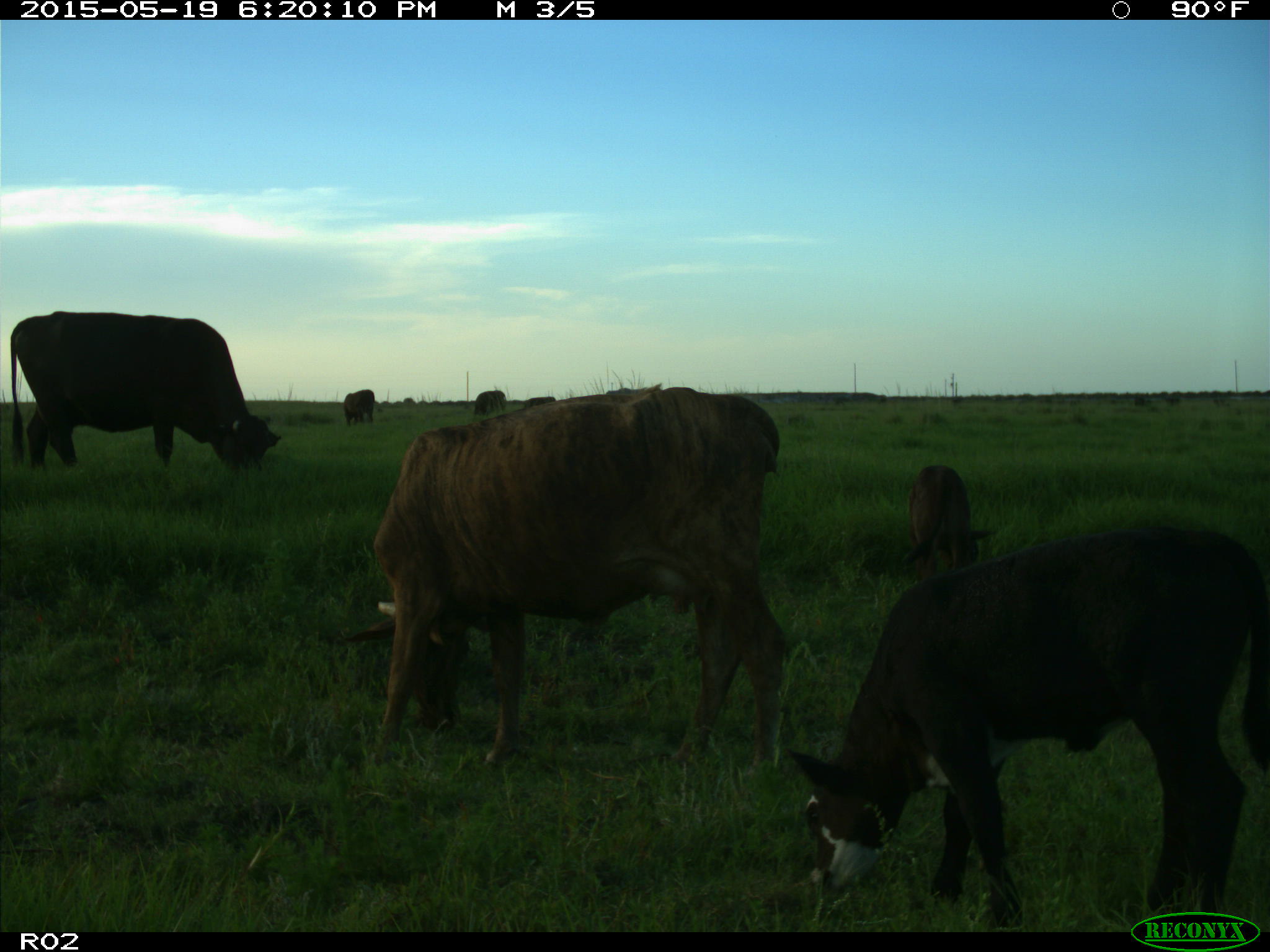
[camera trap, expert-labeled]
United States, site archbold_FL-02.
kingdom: Animalia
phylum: Chordata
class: Mammalia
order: Artiodactyla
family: Bovidae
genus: Bos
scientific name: Bos taurus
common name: domestic cow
Bos taurus (domestic cow).